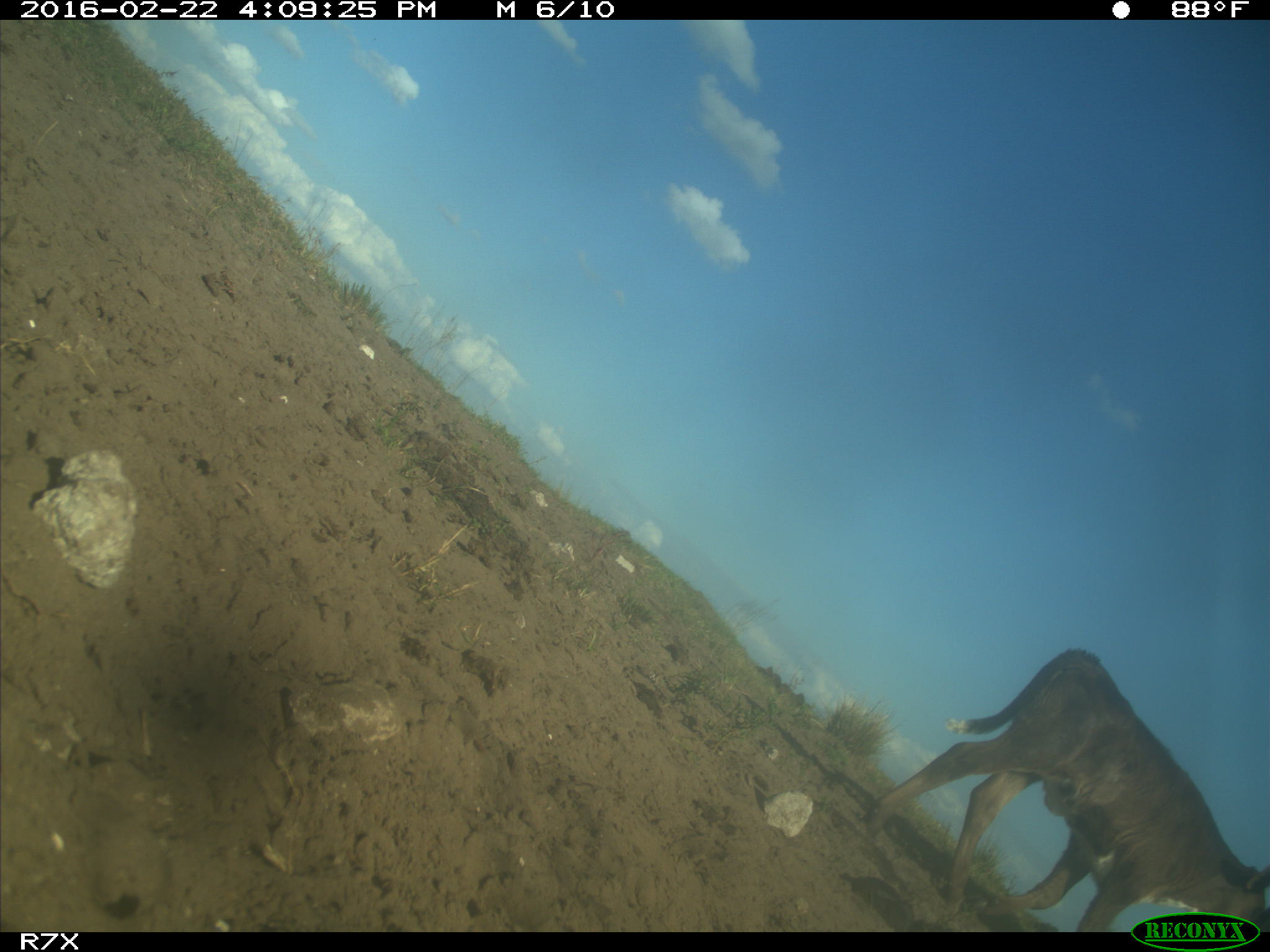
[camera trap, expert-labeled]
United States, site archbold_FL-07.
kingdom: Animalia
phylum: Chordata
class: Mammalia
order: Artiodactyla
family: Bovidae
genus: Bos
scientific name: Bos taurus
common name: domestic cow